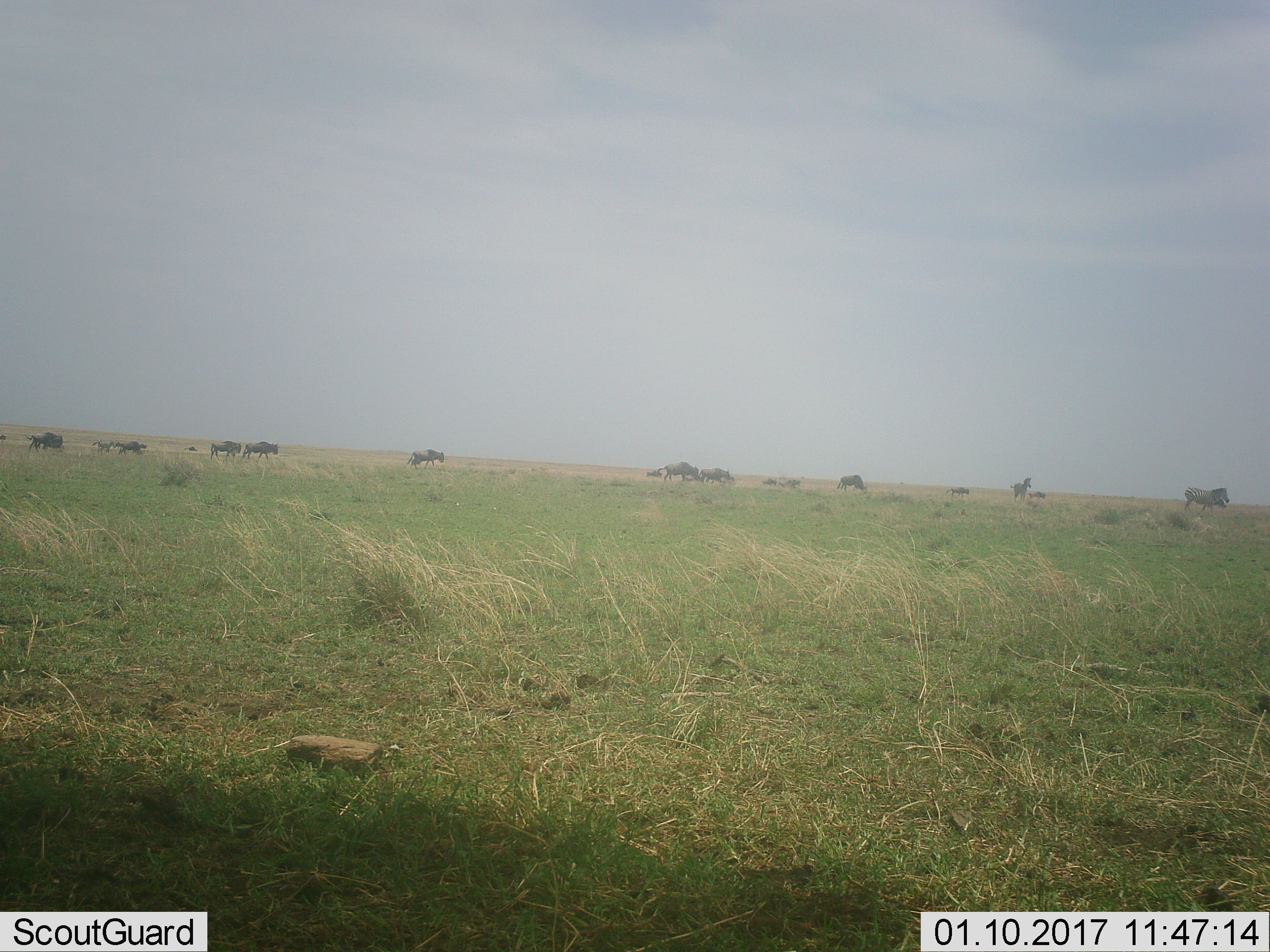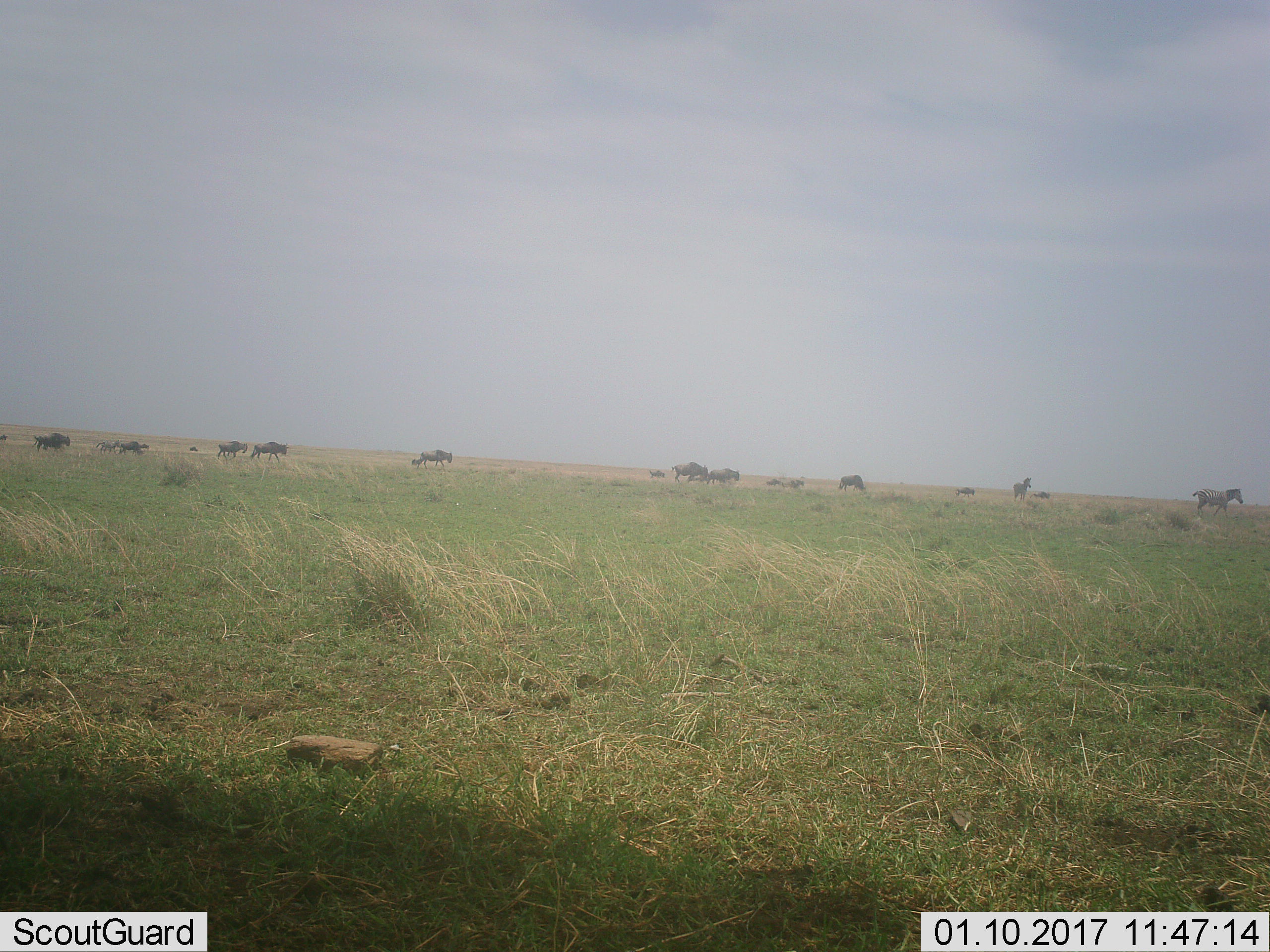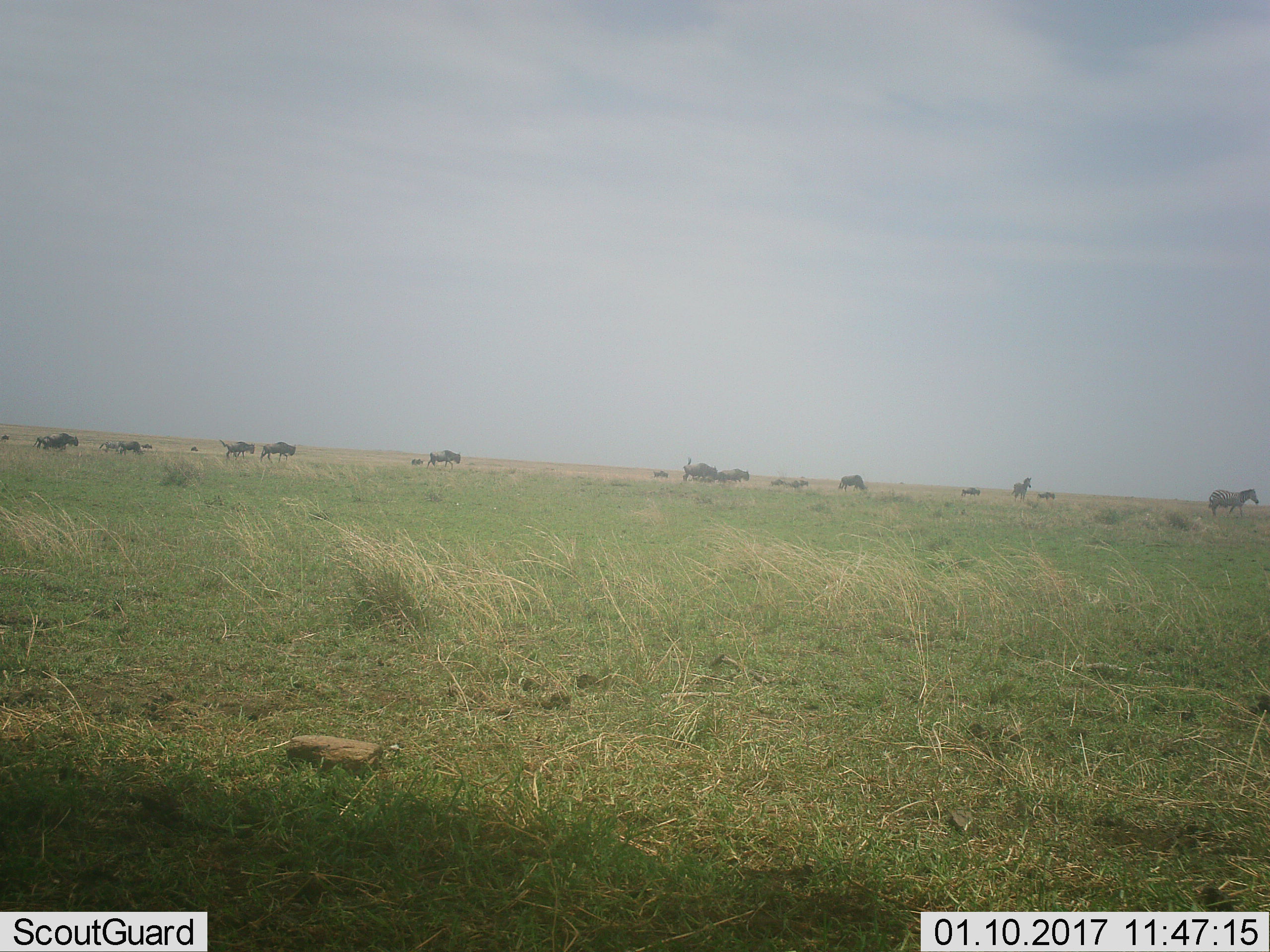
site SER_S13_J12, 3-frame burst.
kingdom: Animalia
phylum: Chordata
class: Mammalia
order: Artiodactyla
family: Bovidae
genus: Connochaetes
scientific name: Connochaetes taurinus taurinus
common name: blue wildebeest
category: wildebeestblue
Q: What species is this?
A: Wildebeestblue (blue wildebeest) (Connochaetes taurinus taurinus).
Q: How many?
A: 11-50.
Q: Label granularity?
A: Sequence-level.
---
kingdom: Animalia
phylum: Chordata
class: Mammalia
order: Perissodactyla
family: Equidae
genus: Equus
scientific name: Equus quagga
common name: plains zebra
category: zebraplains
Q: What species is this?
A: Zebraplains (plains zebra) (Equus quagga).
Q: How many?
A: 2.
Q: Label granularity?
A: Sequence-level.